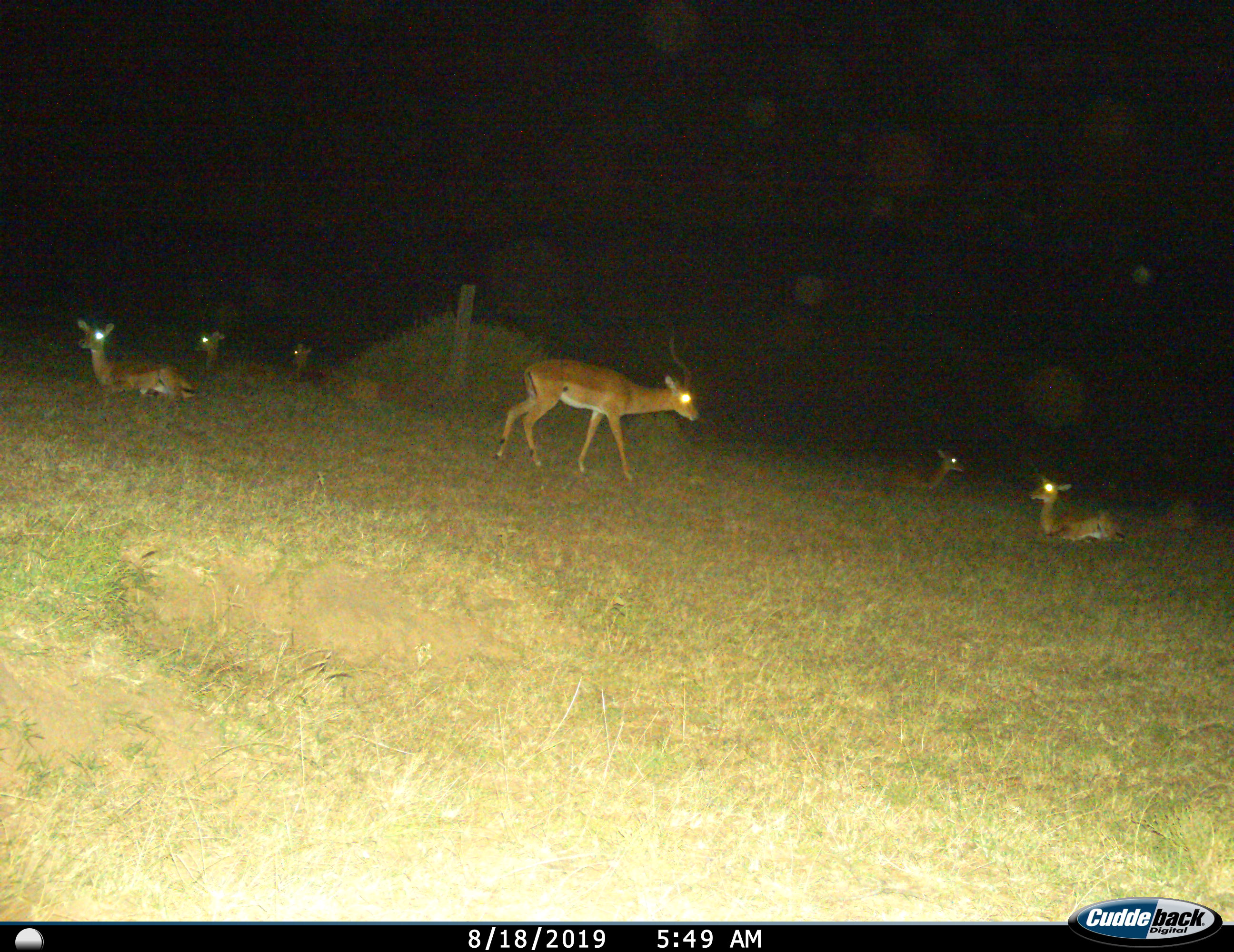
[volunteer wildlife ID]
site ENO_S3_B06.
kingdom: Animalia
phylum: Chordata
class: Mammalia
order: Artiodactyla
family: Bovidae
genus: Aepyceros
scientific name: Aepyceros melampus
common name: impala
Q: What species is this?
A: Impala (Aepyceros melampus).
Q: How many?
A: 6.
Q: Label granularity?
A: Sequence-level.